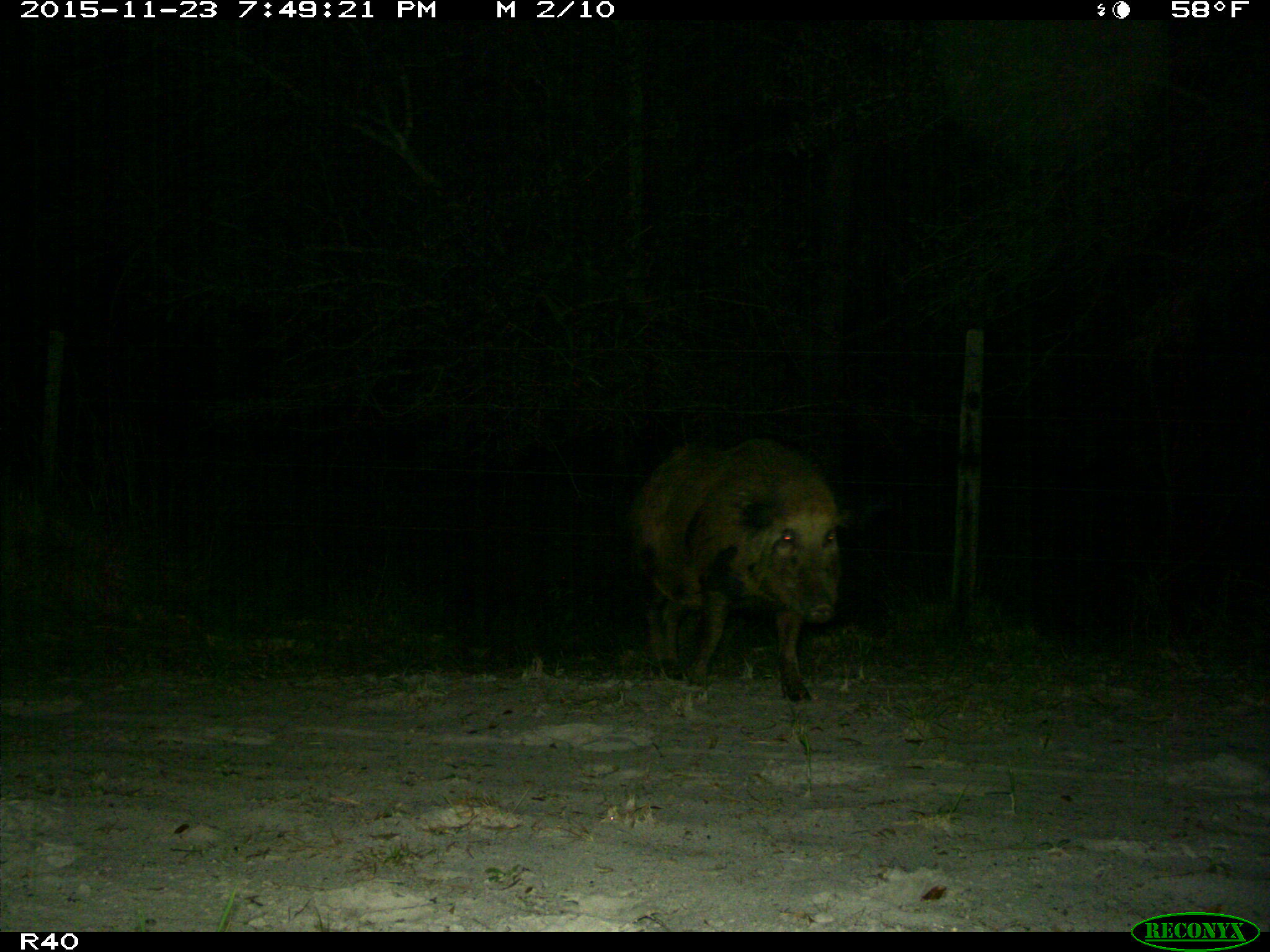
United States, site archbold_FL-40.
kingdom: Animalia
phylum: Chordata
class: Mammalia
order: Artiodactyla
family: Suidae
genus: Sus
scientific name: Sus scrofa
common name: wild boar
Sus scrofa (wild boar).